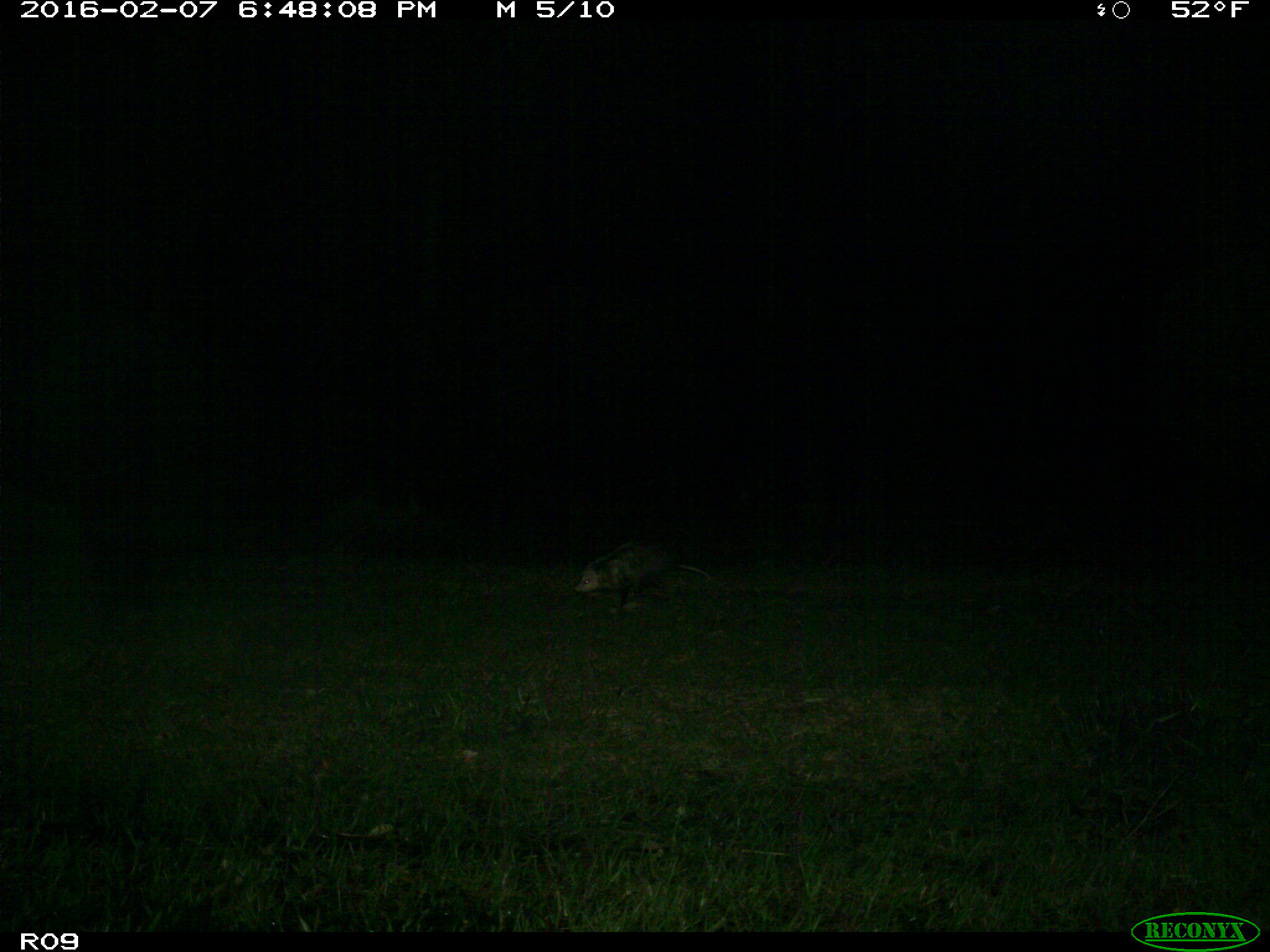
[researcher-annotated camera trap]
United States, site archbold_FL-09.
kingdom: Animalia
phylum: Chordata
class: Mammalia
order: Didelphimorphia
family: Didelphidae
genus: Didelphis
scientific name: Didelphis virginiana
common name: virginia opossum